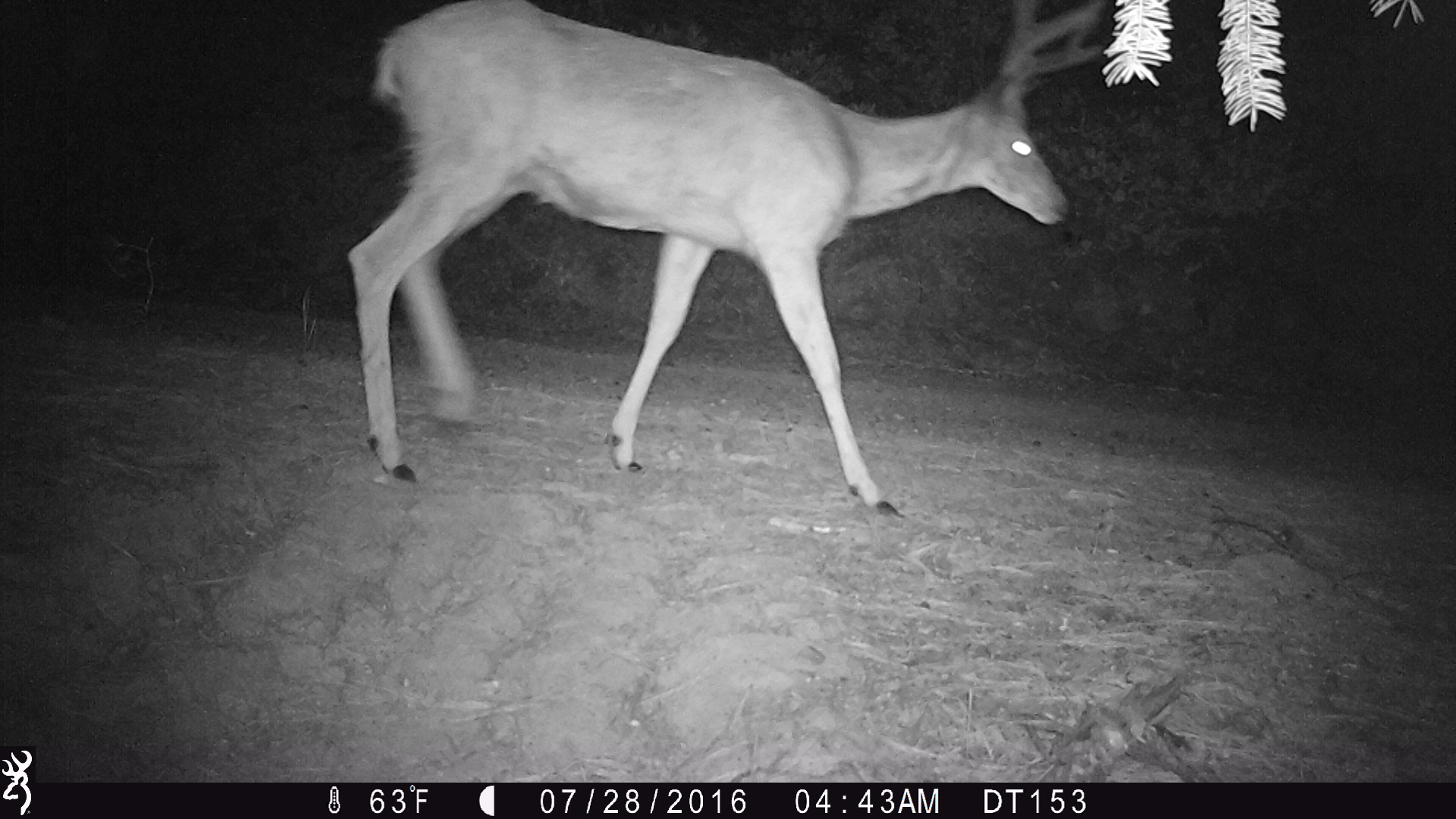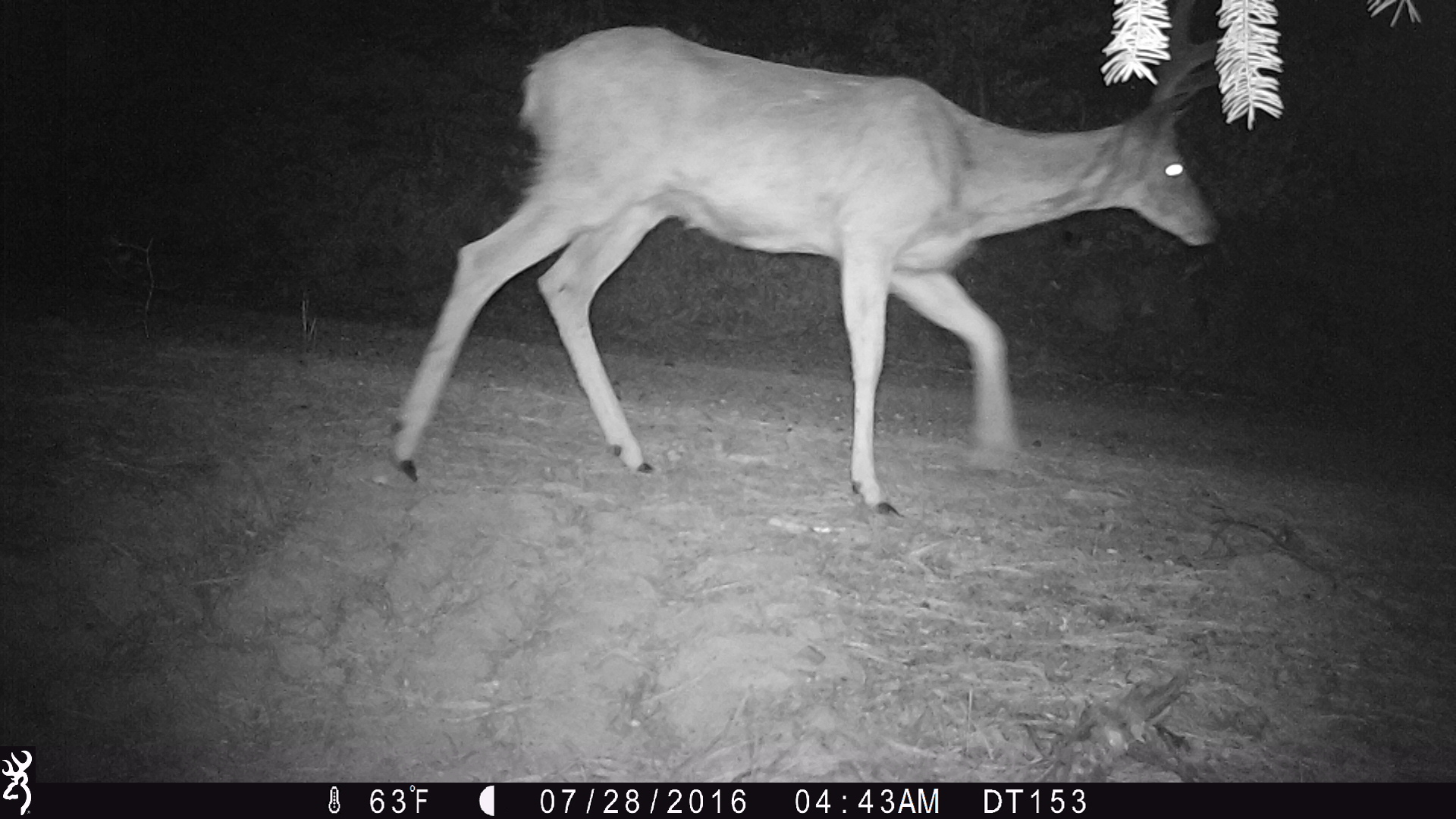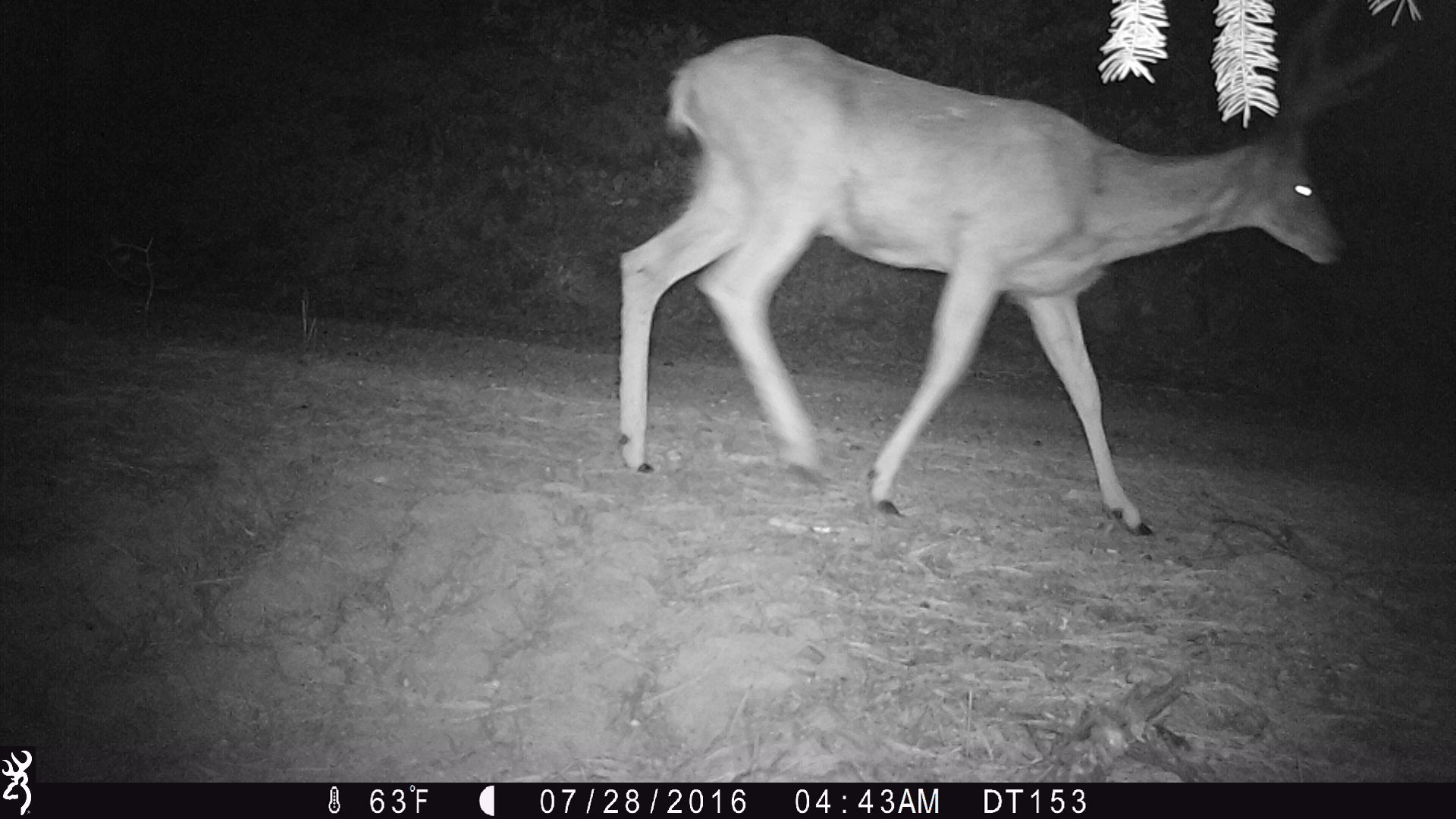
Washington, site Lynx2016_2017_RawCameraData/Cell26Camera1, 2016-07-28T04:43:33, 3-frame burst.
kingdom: Animalia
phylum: Chordata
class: Mammalia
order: Artiodactyla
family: Cervidae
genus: Odocoileus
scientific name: Odocoileus hemionus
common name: mule deer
Odocoileus hemionus (mule deer). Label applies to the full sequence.